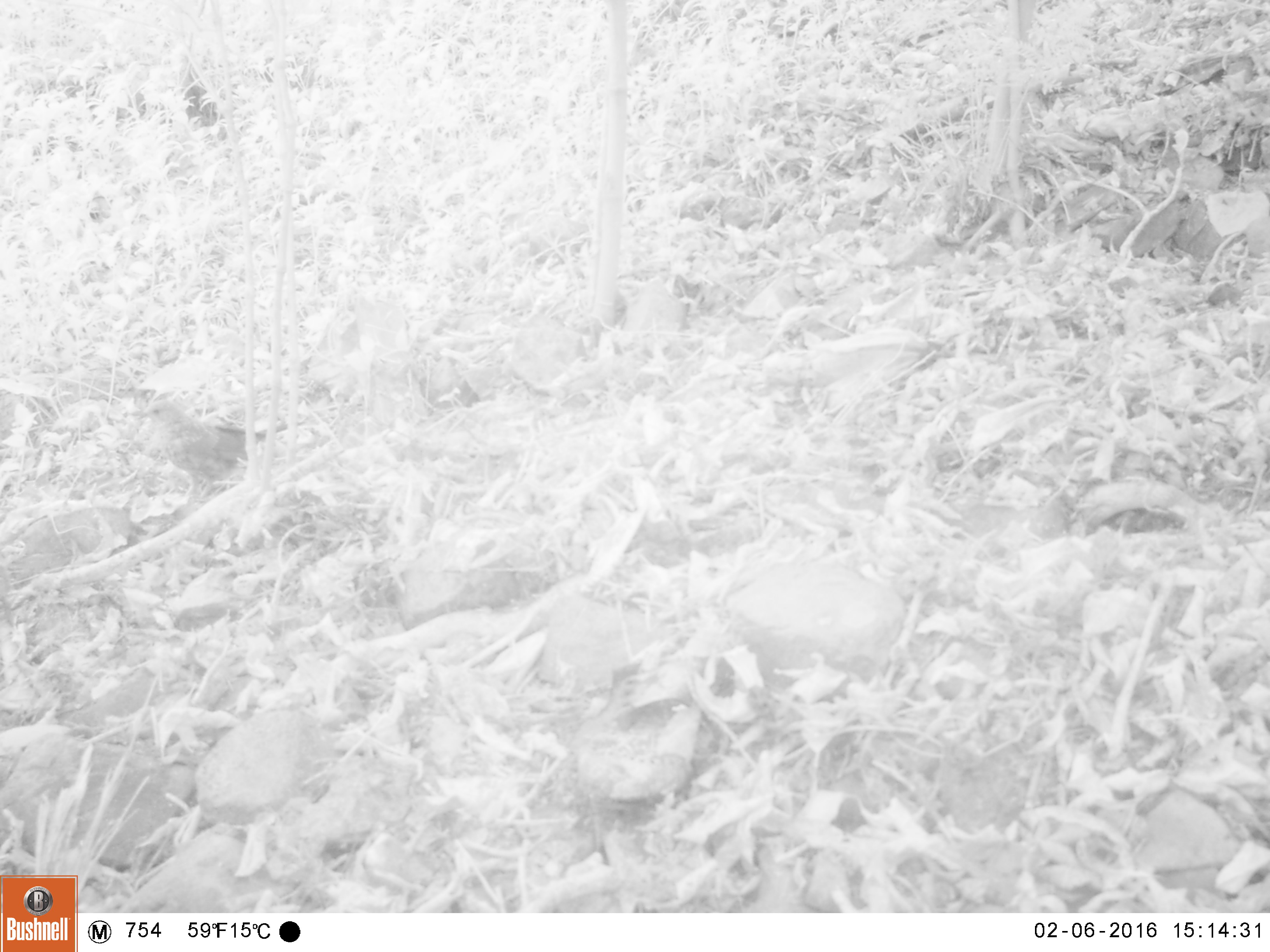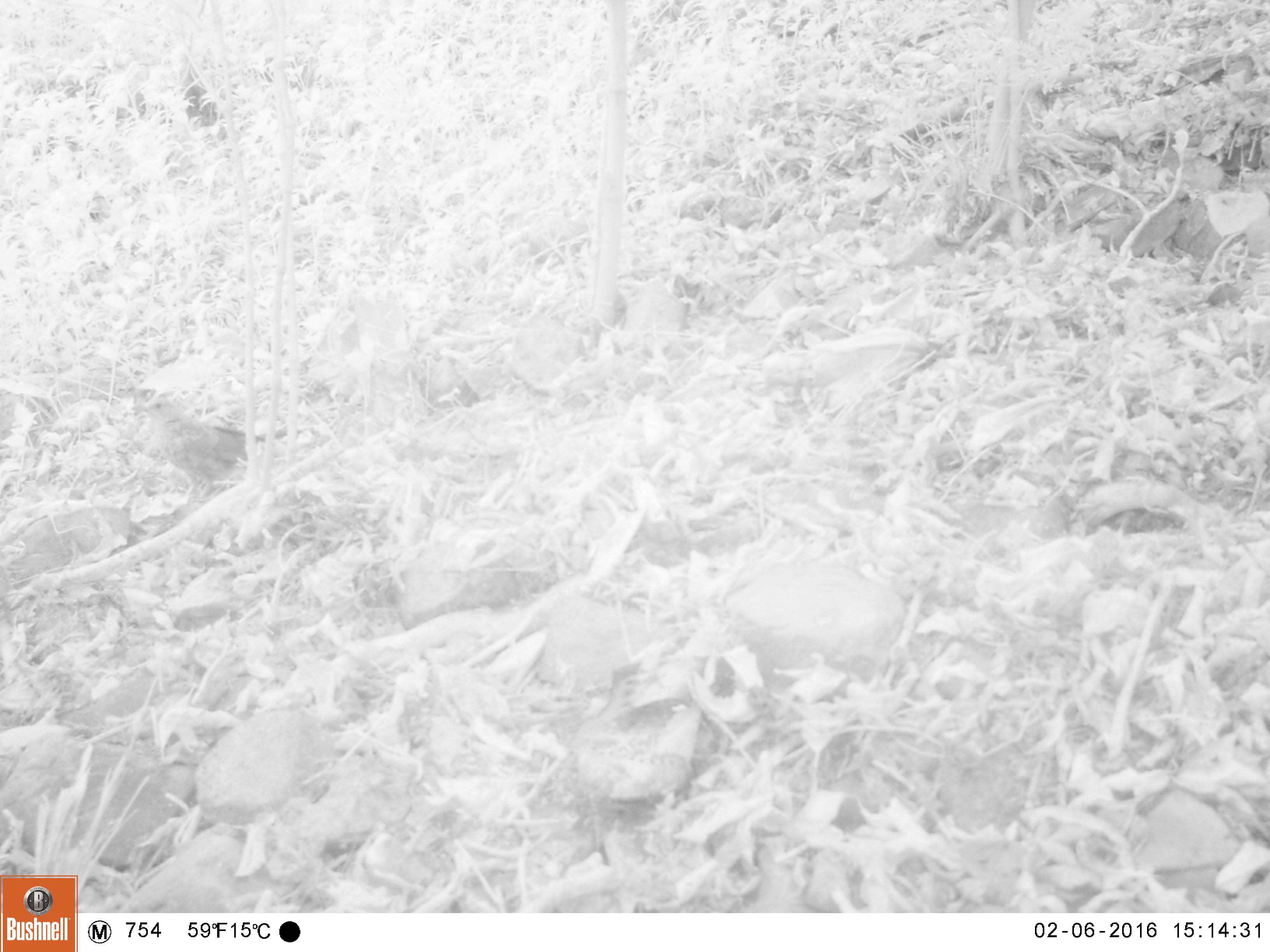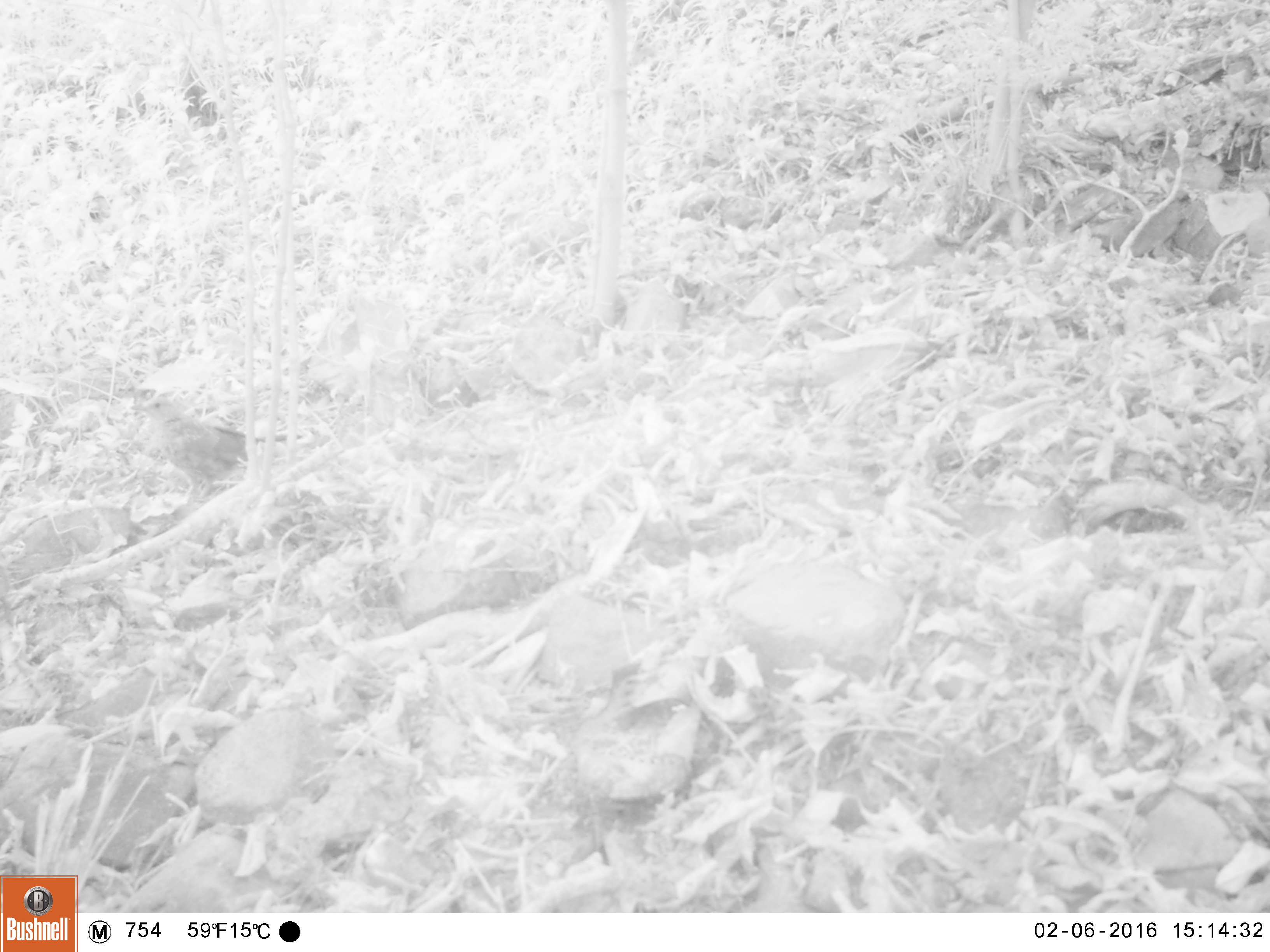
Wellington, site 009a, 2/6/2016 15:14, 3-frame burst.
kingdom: Animalia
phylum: Chordata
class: Aves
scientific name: Aves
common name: bird